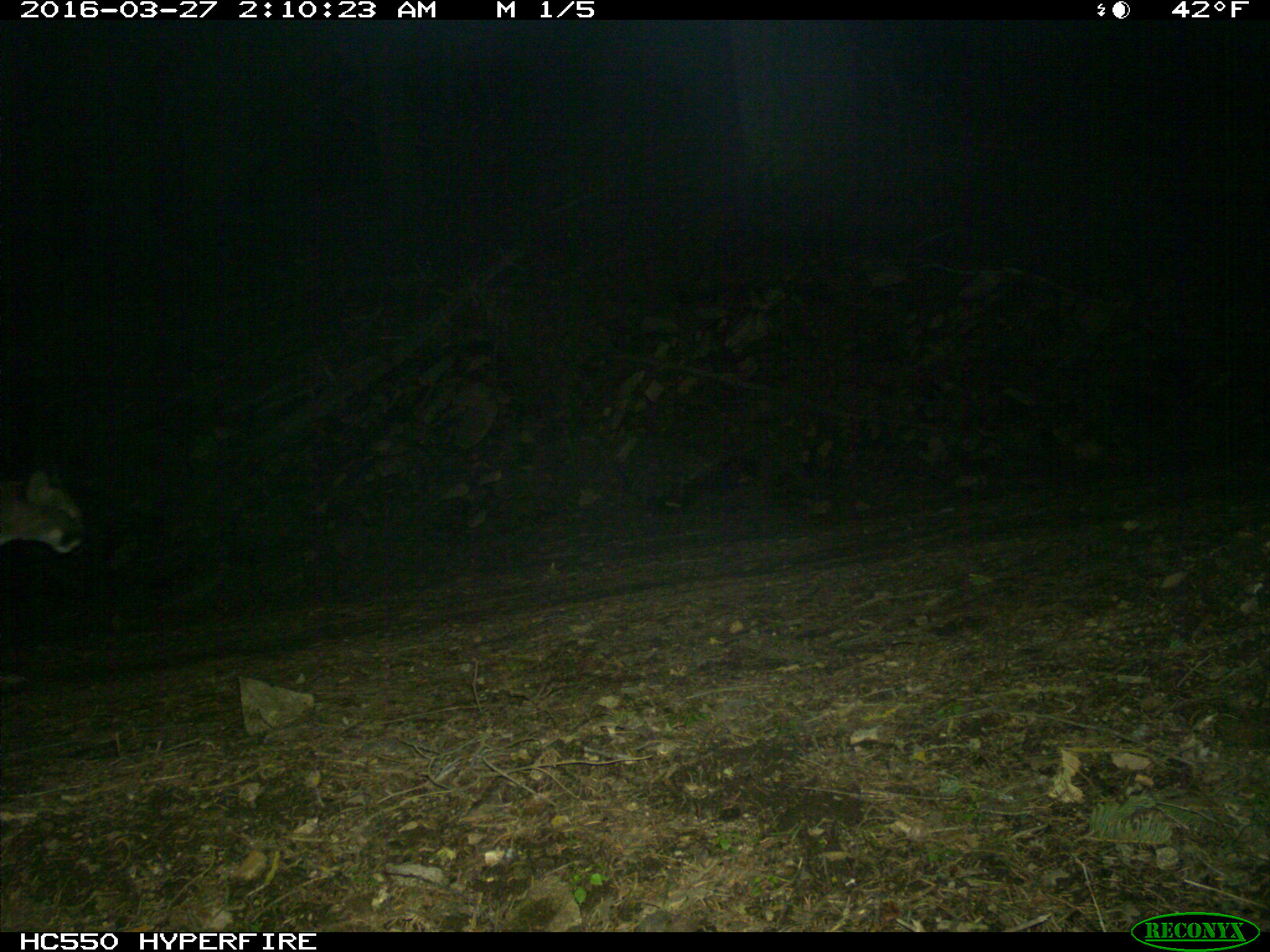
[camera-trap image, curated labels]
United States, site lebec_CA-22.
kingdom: Animalia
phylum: Chordata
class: Mammalia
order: Carnivora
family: Felidae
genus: Puma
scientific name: Puma concolor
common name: mountain lion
Puma concolor (mountain lion).